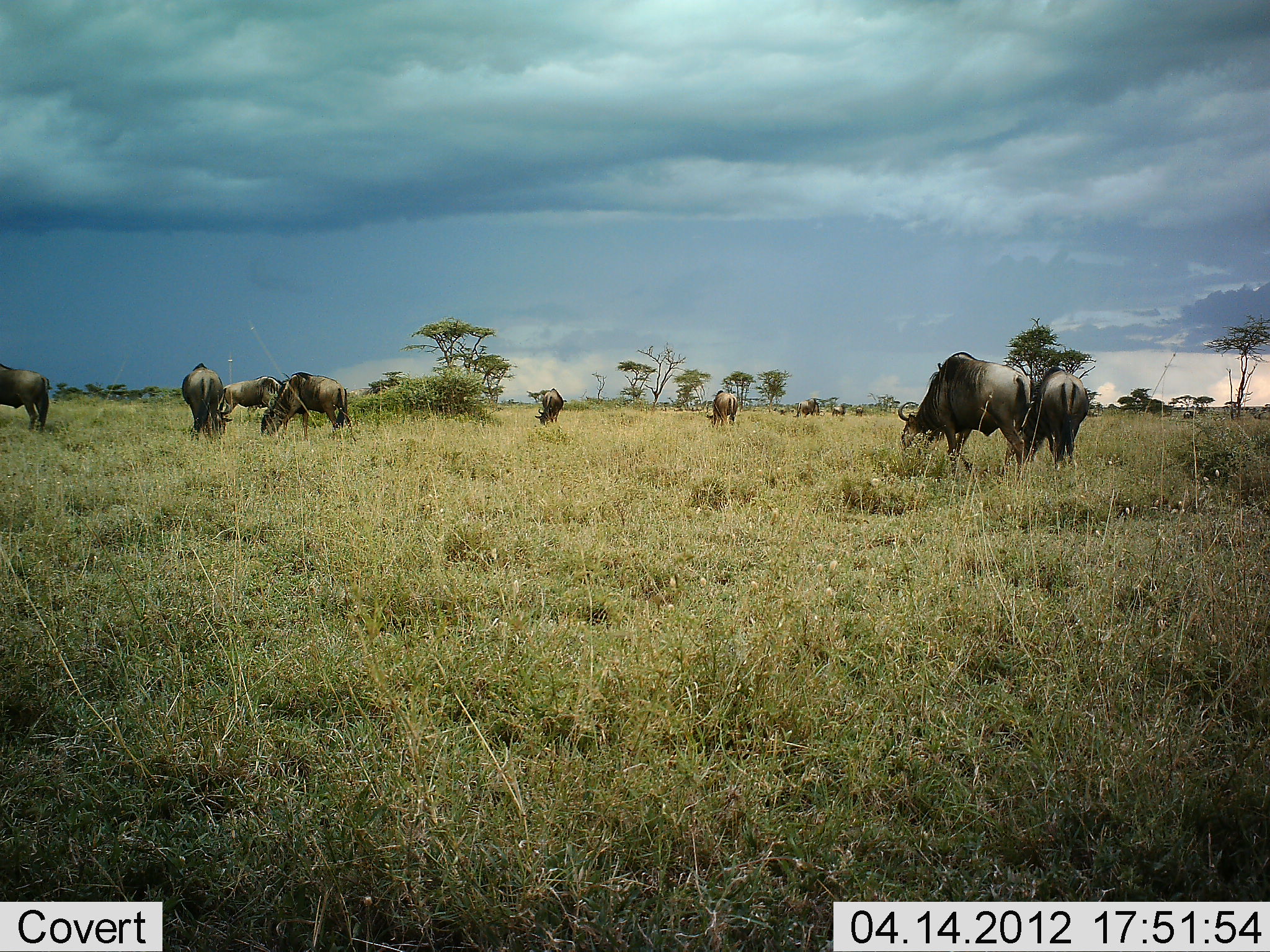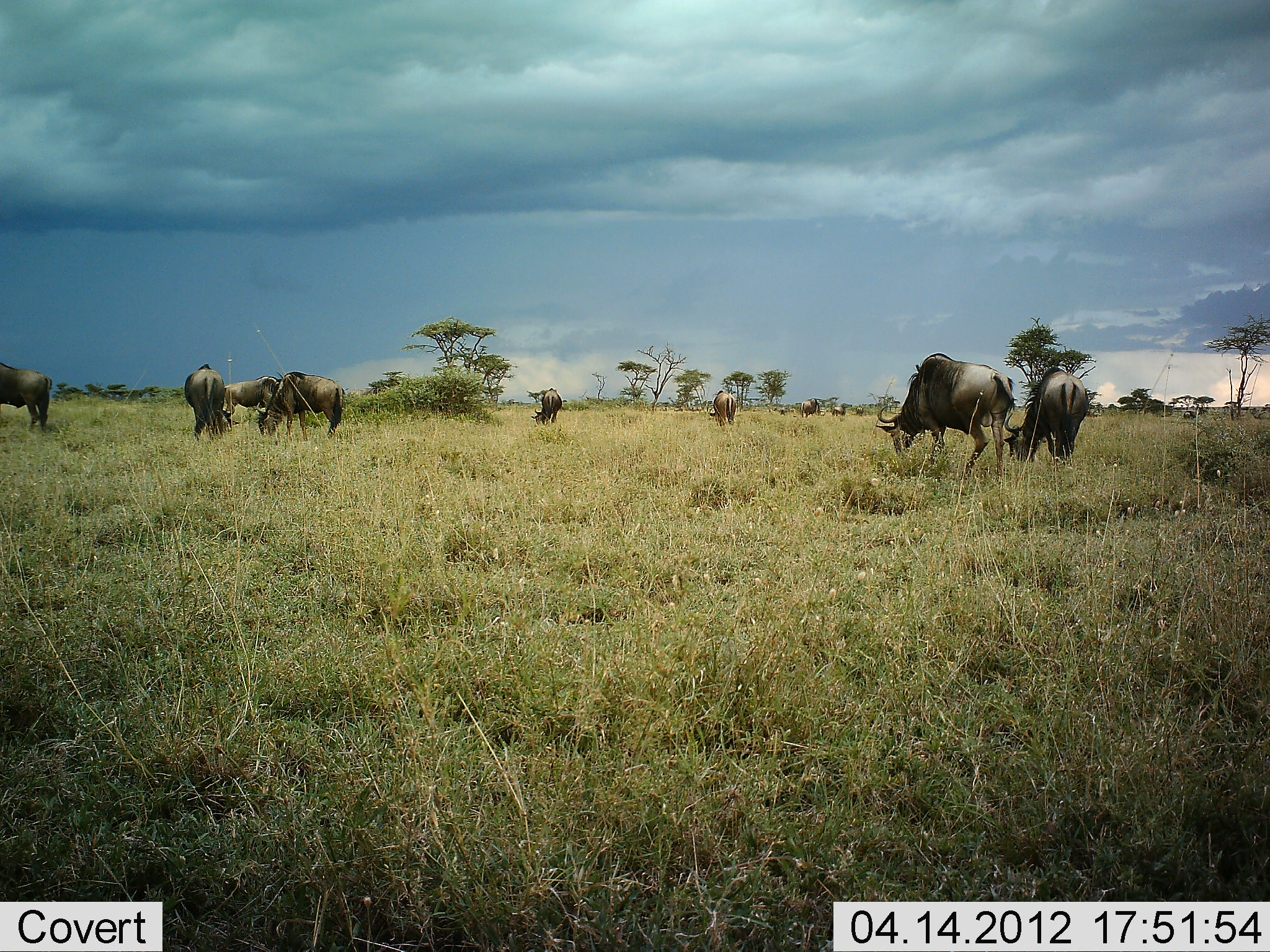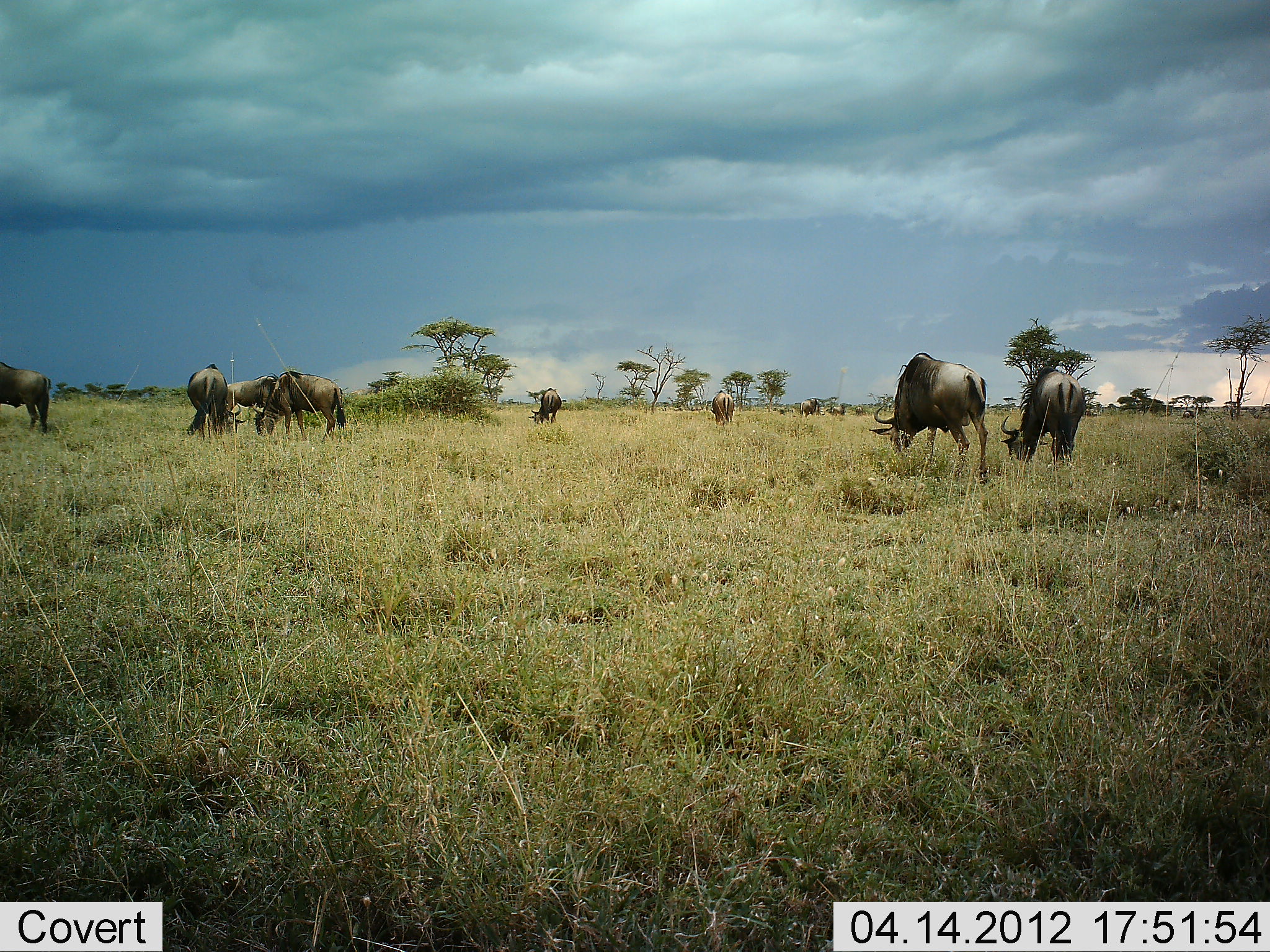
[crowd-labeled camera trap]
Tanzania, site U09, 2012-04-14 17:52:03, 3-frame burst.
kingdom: Animalia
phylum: Chordata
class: Mammalia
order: Artiodactyla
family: Bovidae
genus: Connochaetes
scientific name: Connochaetes taurinus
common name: blue wildebeest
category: wildebeest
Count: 11-50.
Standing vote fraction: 40%.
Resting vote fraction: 0%.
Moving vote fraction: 20%.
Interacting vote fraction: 0%.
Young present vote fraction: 0%.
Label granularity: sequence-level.